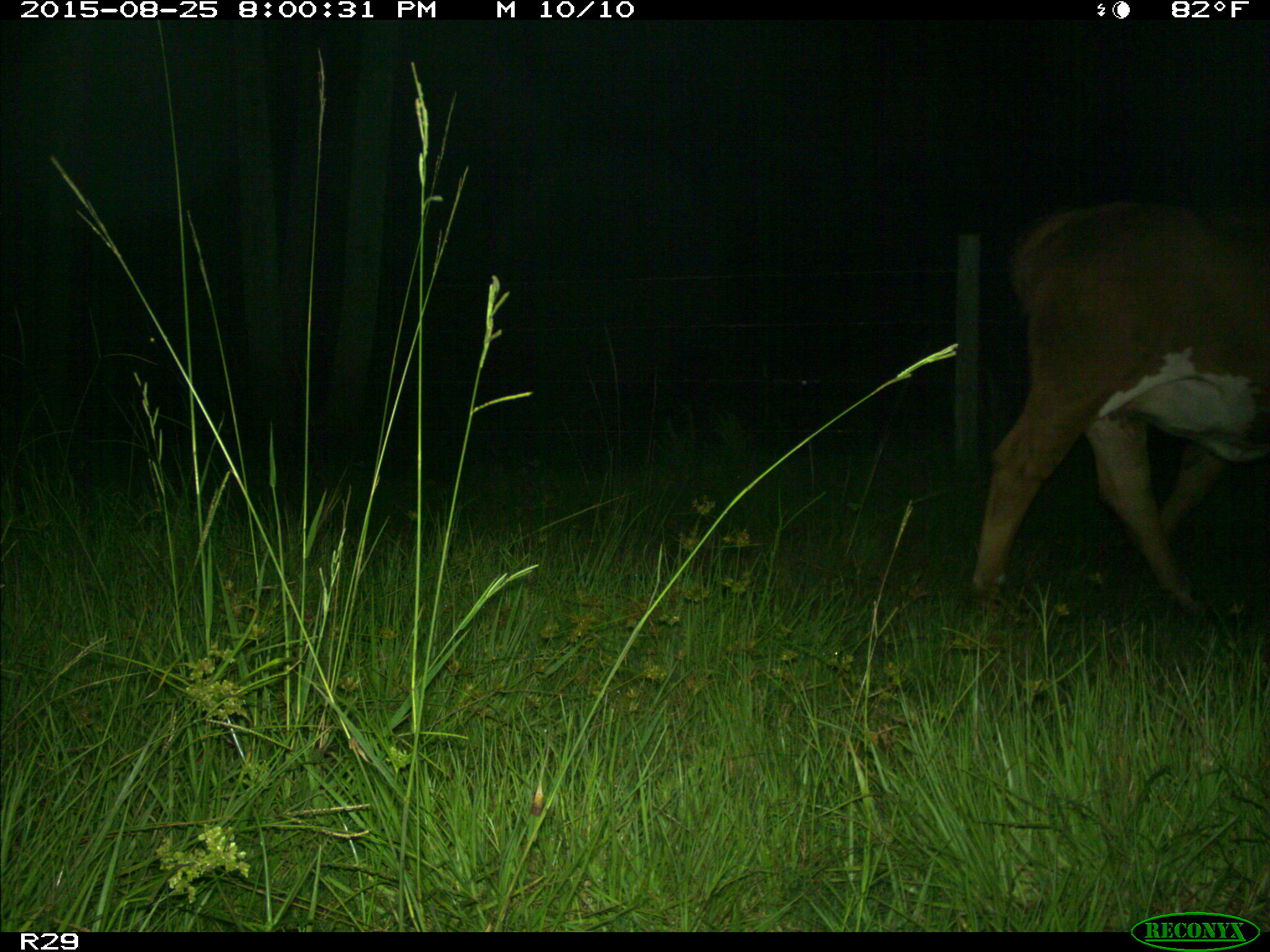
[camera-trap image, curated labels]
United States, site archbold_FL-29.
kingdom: Animalia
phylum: Chordata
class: Mammalia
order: Artiodactyla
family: Bovidae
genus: Bos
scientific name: Bos taurus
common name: domestic cow